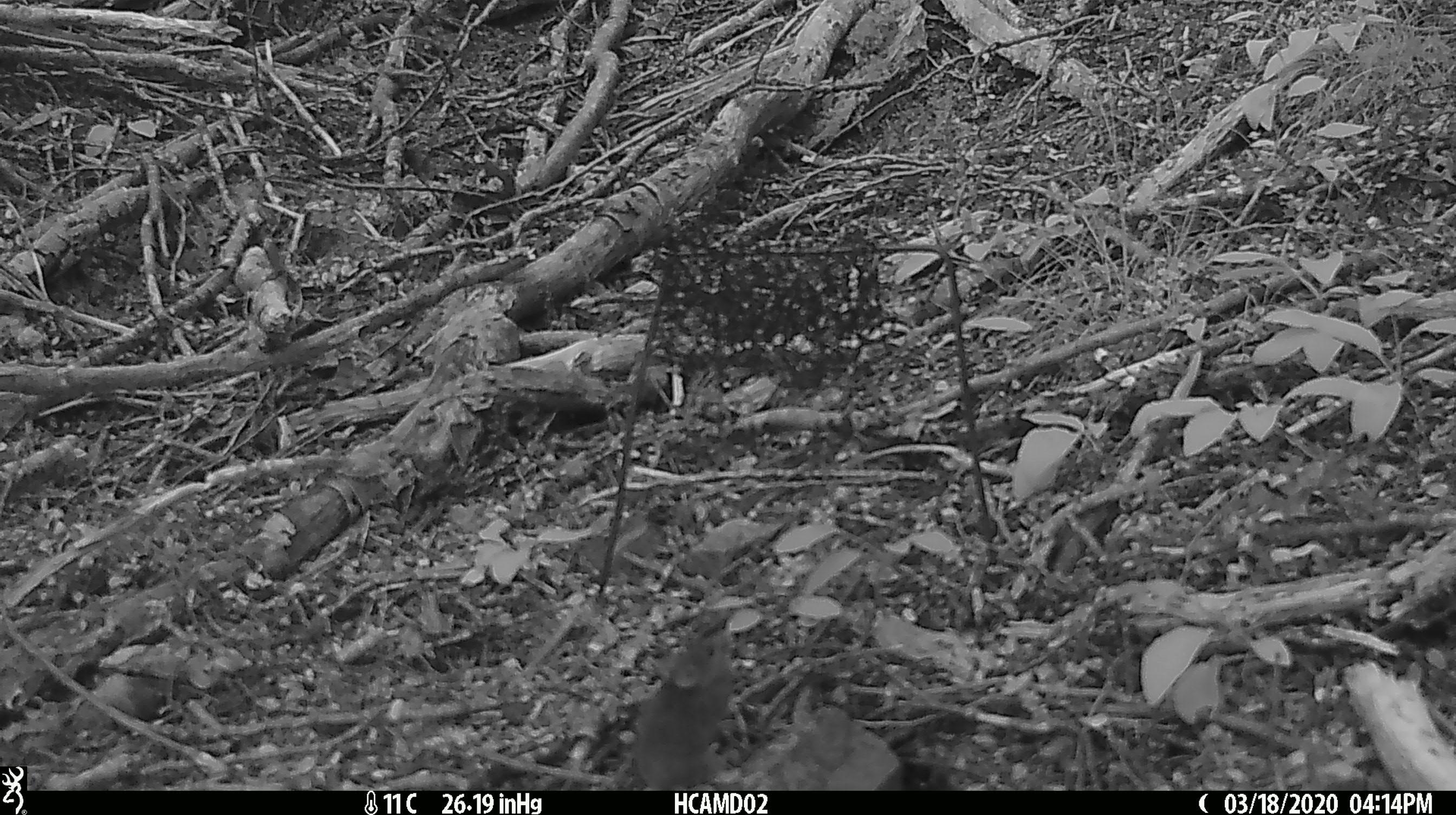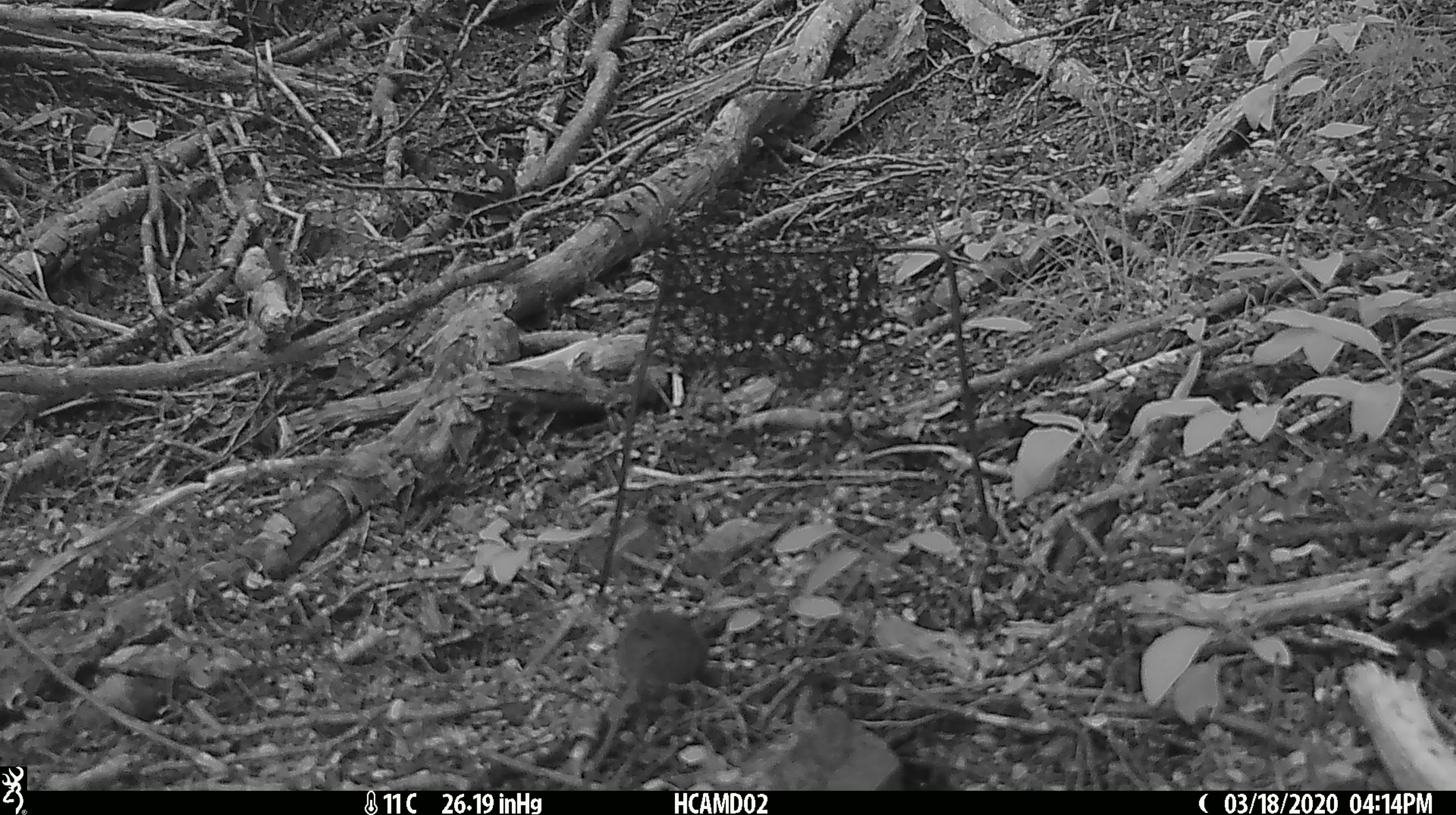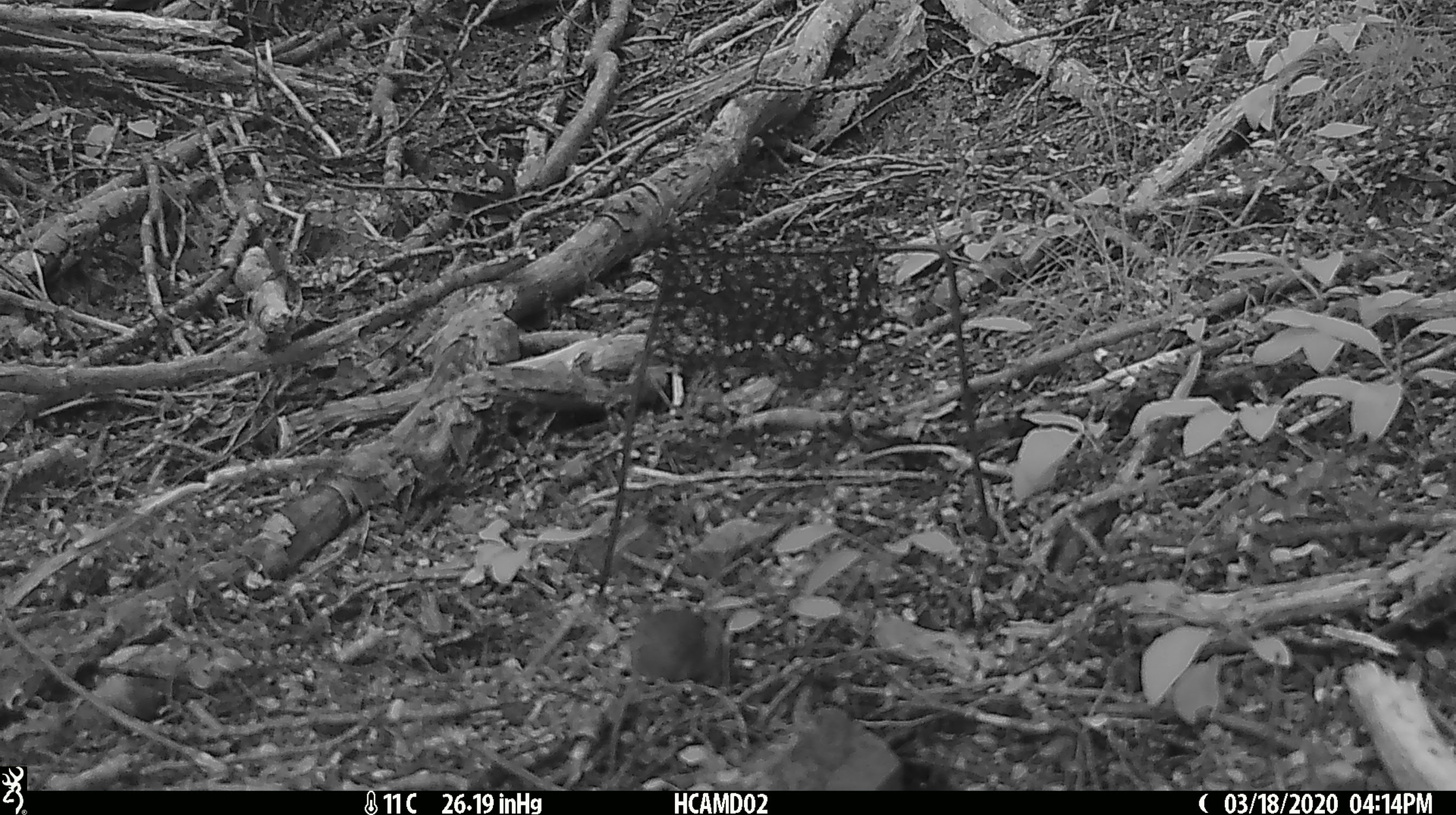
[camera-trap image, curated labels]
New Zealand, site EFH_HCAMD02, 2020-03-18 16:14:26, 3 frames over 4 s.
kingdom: Animalia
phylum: Chordata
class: Mammalia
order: Rodentia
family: Muridae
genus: Mus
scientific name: Mus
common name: mouse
Mouse (Mus).